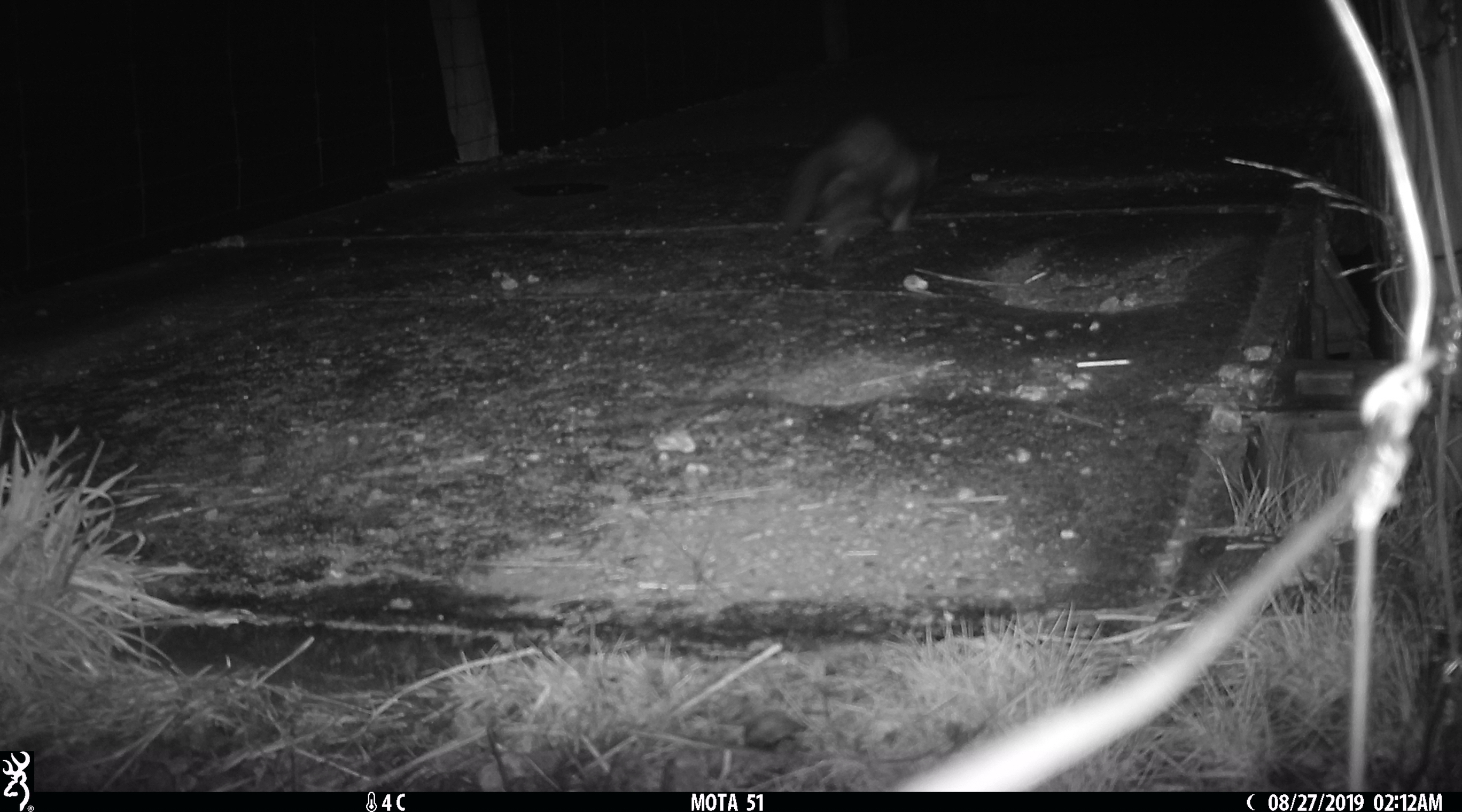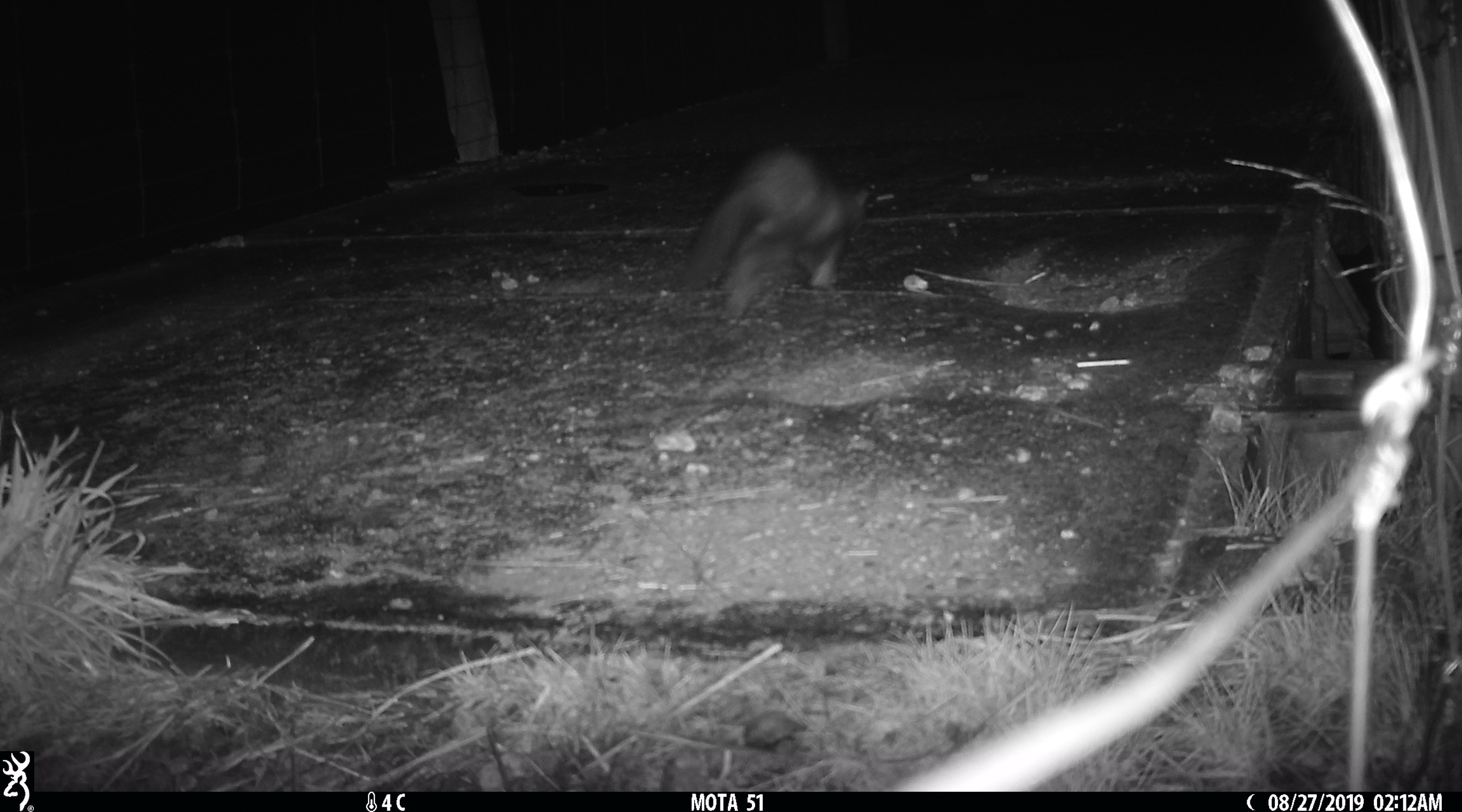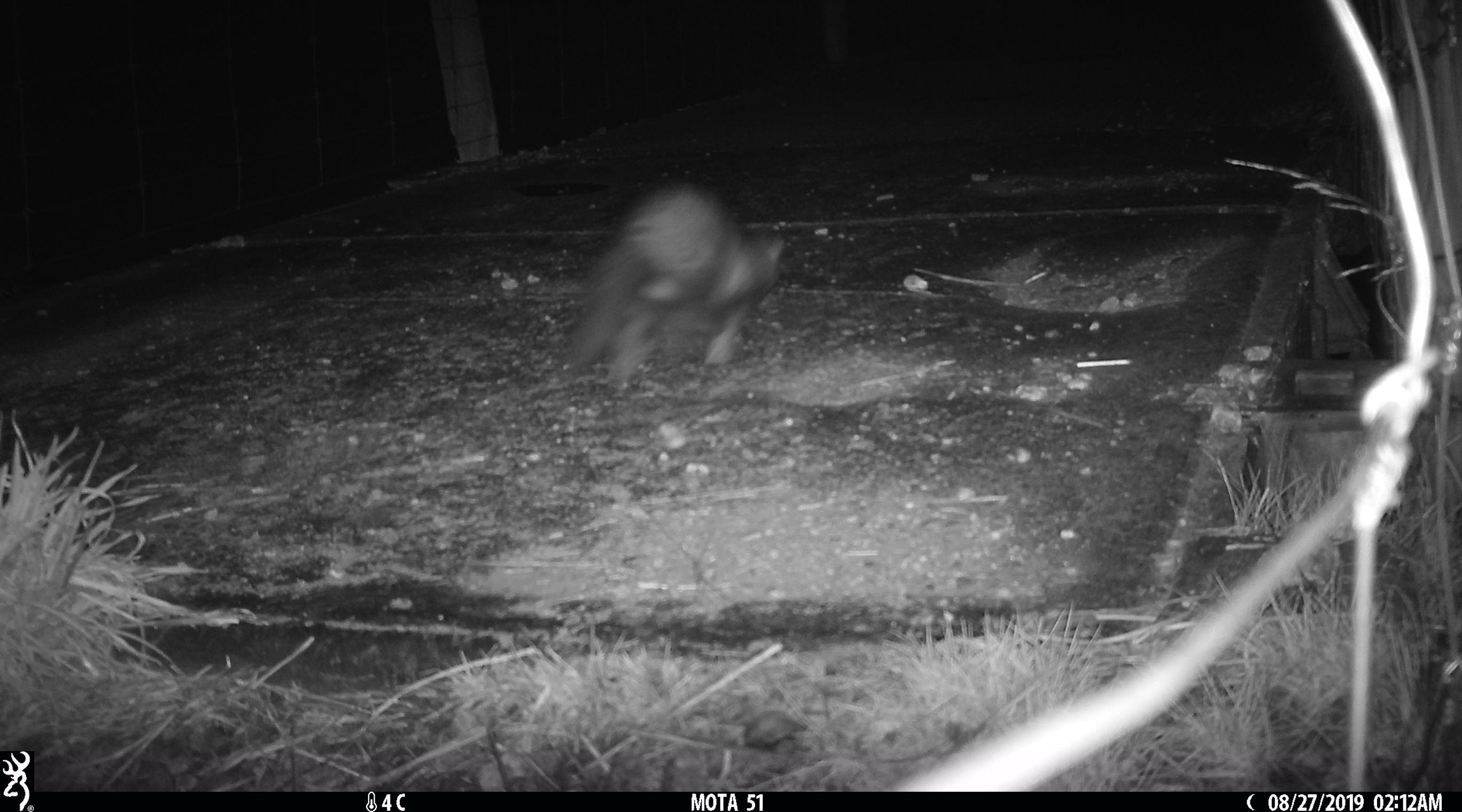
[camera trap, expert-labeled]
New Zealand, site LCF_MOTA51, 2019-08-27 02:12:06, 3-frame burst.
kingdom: Animalia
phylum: Chordata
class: Mammalia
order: Carnivora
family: Mustelidae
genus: Mustela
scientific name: Mustela furo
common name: ferret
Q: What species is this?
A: Ferret (Mustela furo).